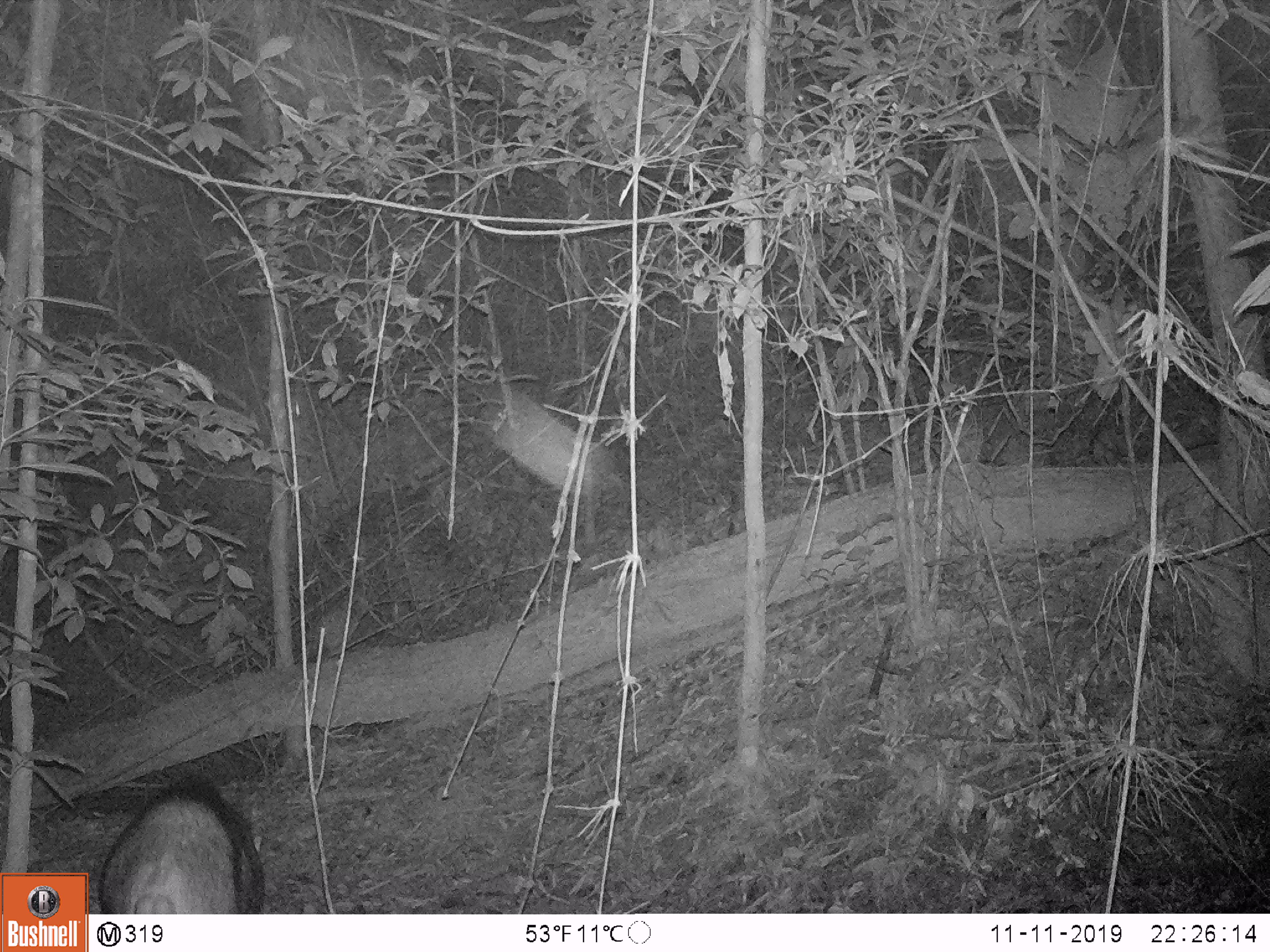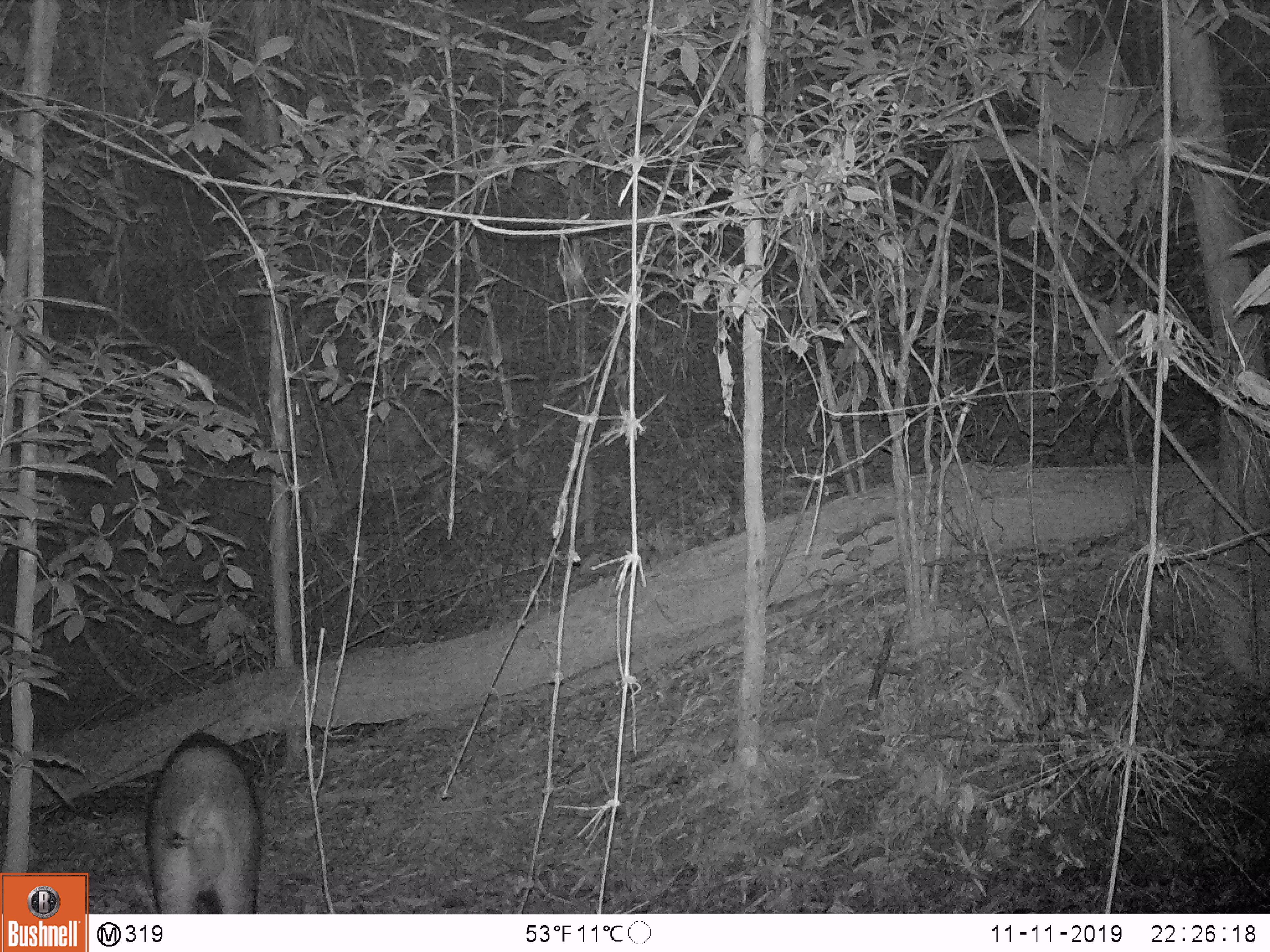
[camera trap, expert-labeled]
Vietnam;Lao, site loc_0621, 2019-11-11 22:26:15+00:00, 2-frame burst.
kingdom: Animalia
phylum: Chordata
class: Mammalia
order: Artiodactyla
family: Suidae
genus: Sus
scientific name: Sus scrofa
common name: eurasian wild pig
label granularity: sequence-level